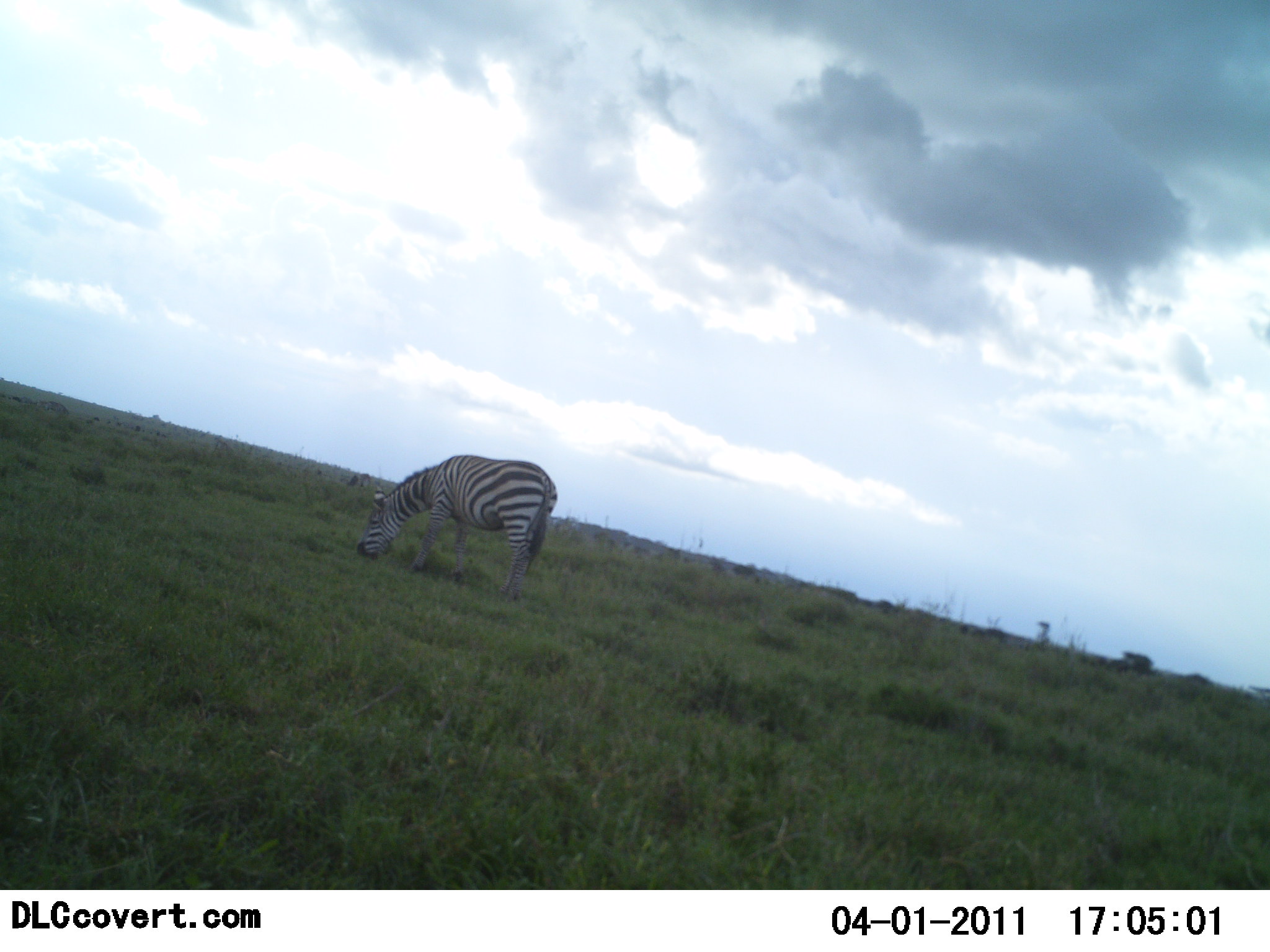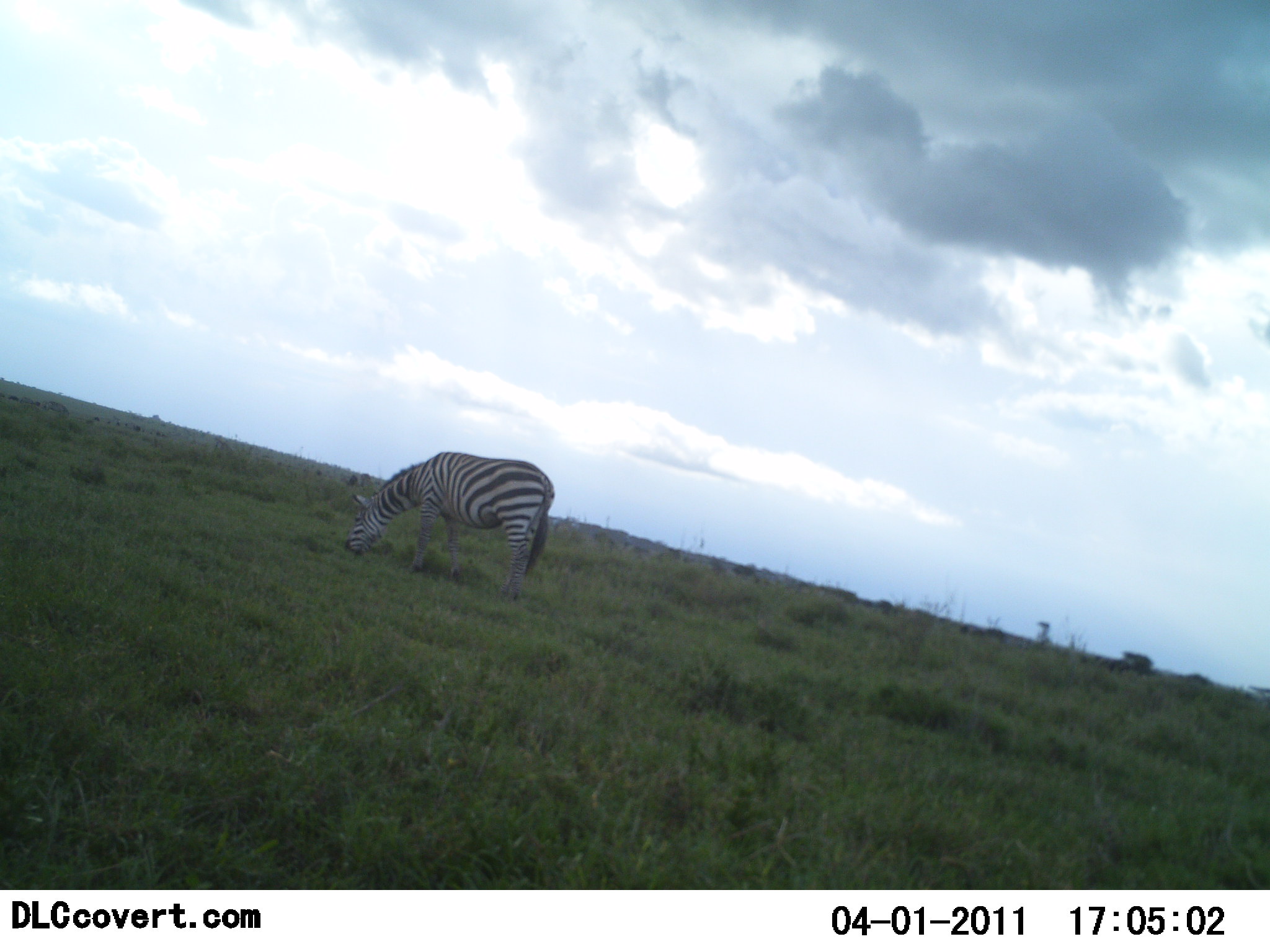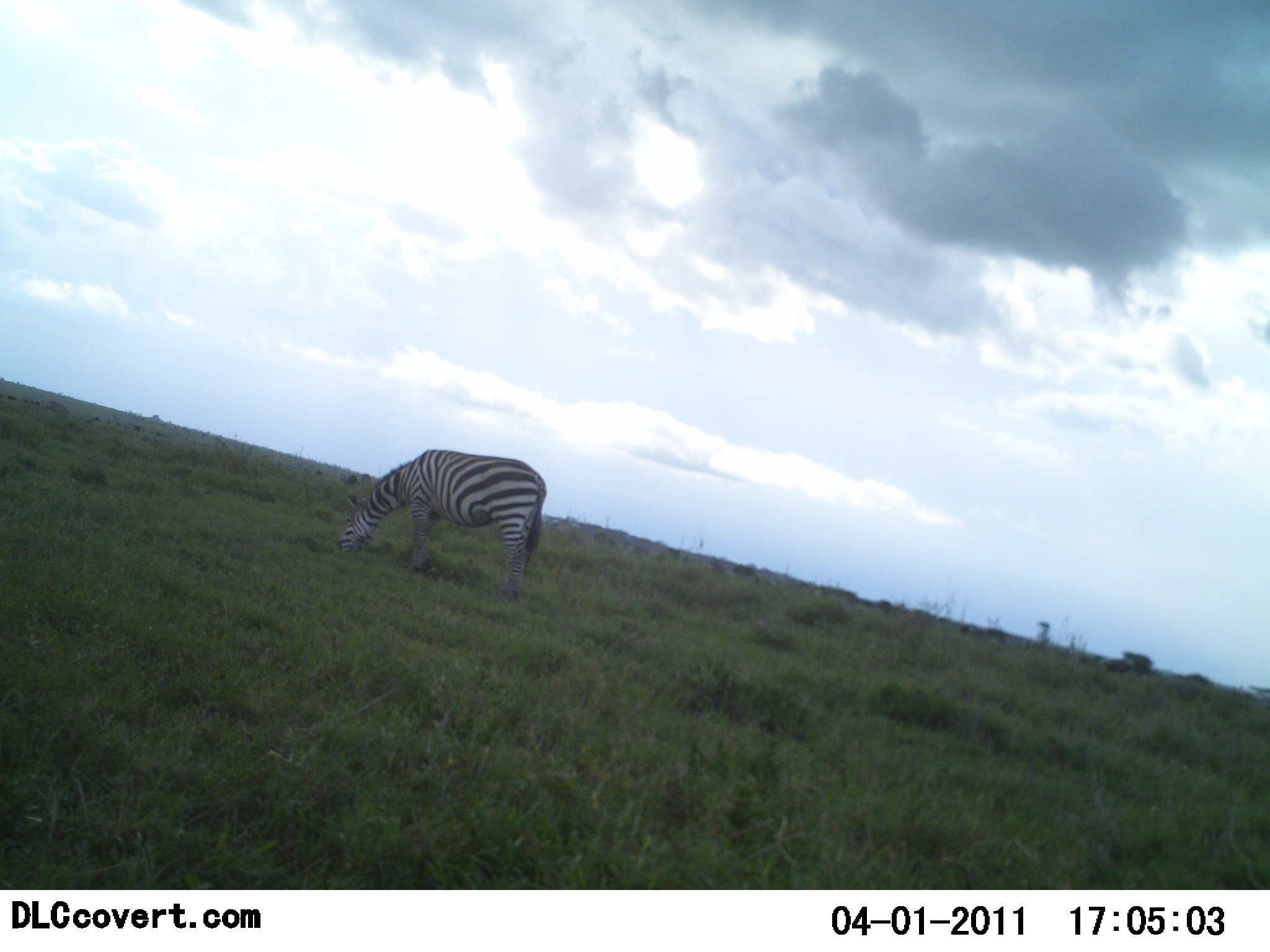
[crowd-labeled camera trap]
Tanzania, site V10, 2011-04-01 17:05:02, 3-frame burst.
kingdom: Animalia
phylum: Chordata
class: Mammalia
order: Perissodactyla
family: Equidae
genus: Equus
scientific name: Equus quagga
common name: plains zebra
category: zebra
Zebra (plains zebra) (Equus quagga), count 1. Behavior (volunteer vote fractions): standing 0%, resting 0%, moving 0%, interacting 0%. Young present (vote fraction): 0%. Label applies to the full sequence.